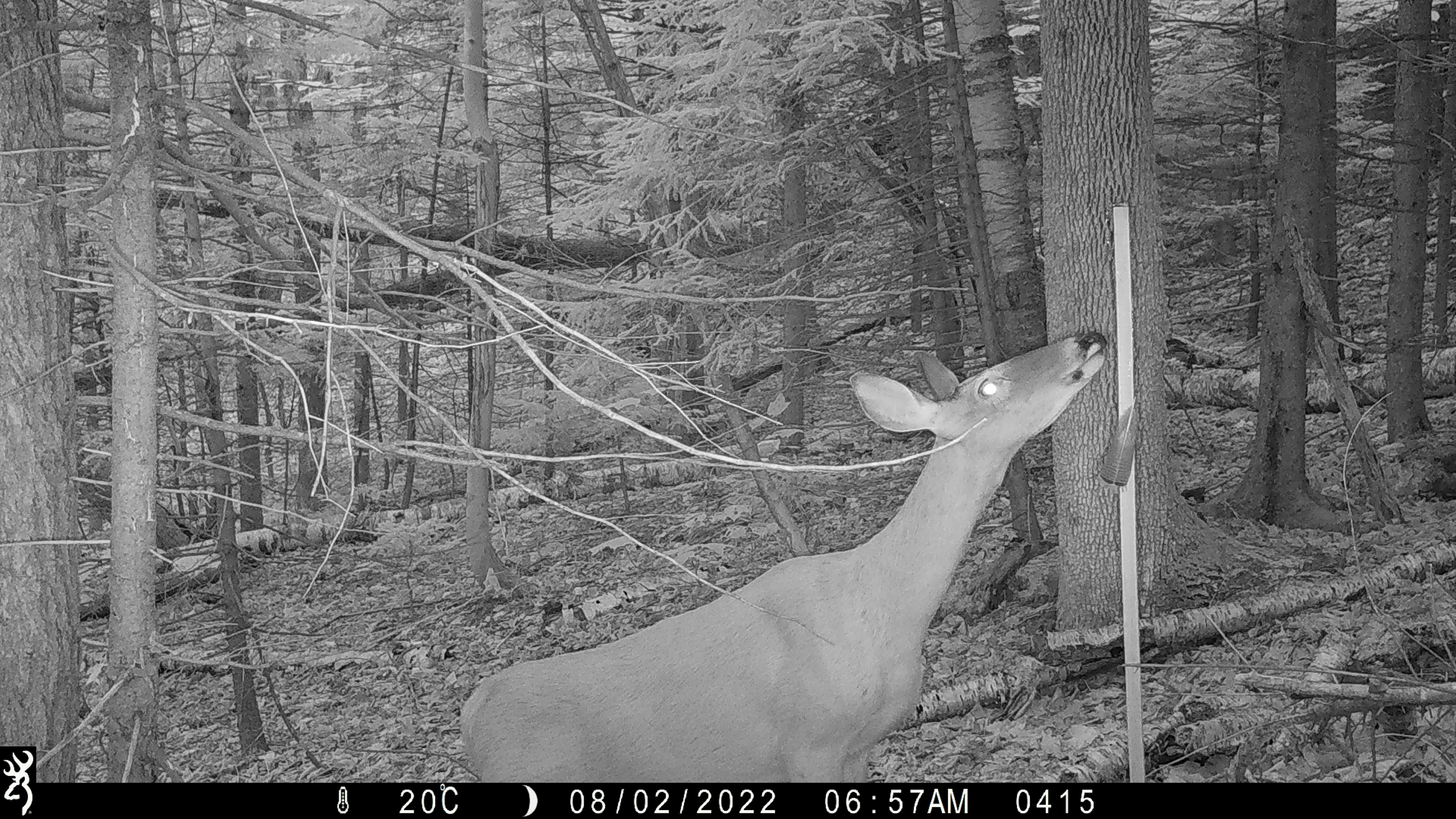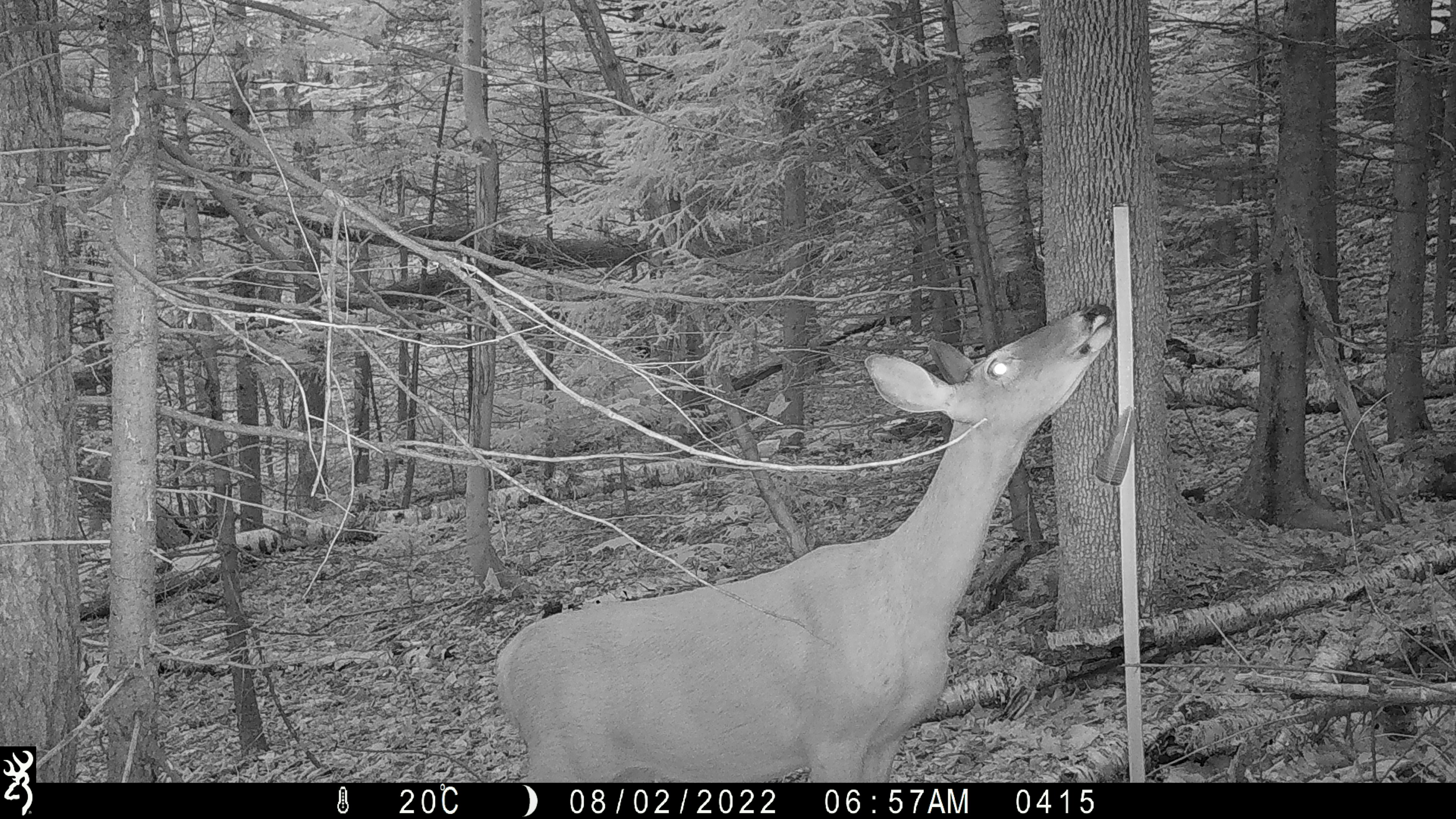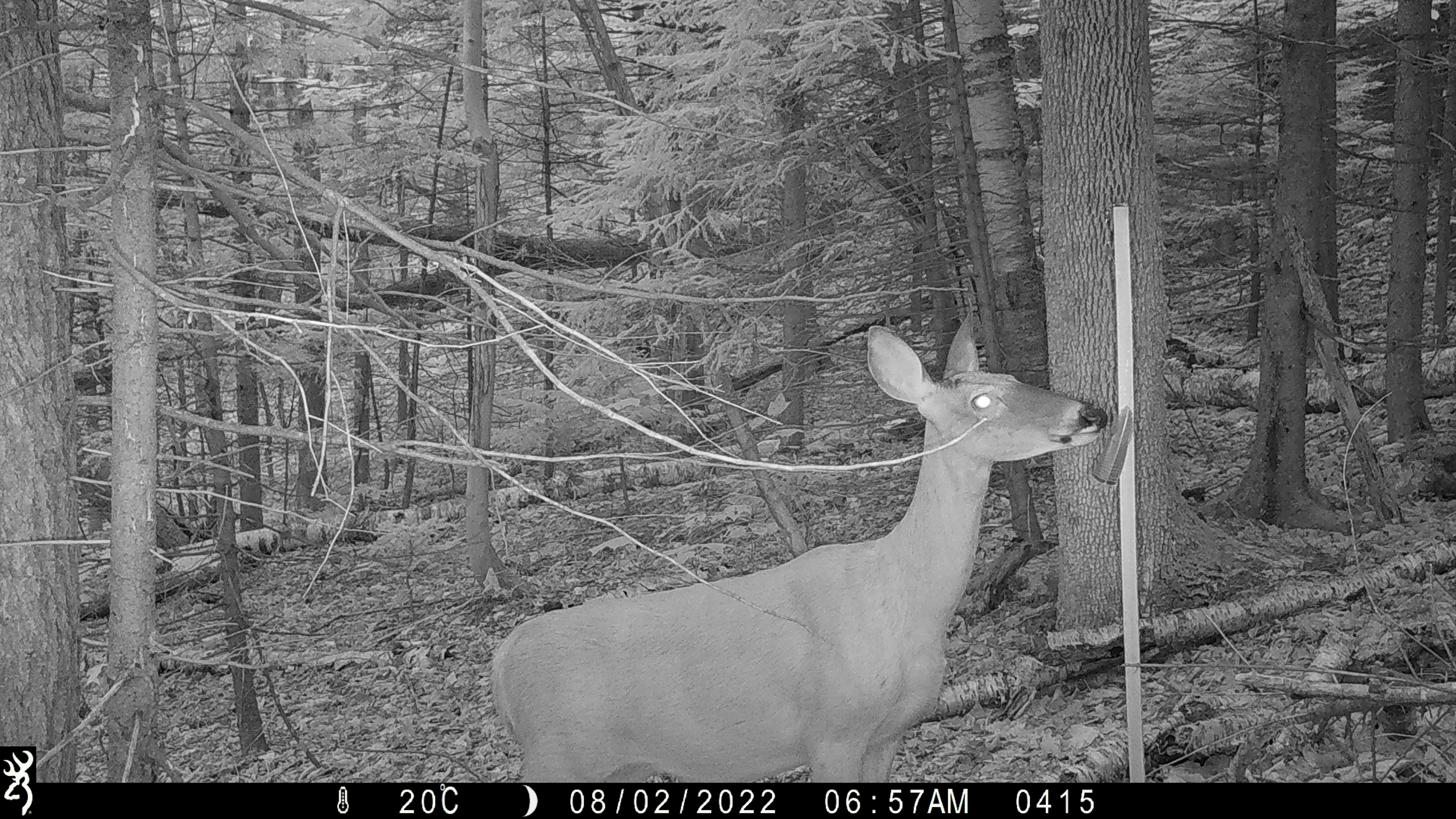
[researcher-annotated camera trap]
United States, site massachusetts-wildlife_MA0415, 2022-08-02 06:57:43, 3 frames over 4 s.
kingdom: Animalia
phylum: Chordata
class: Mammalia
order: Artiodactyla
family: Cervidae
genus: Odocoileus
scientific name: Odocoileus virginianus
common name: white-tailed deer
White-tailed deer (Odocoileus virginianus).